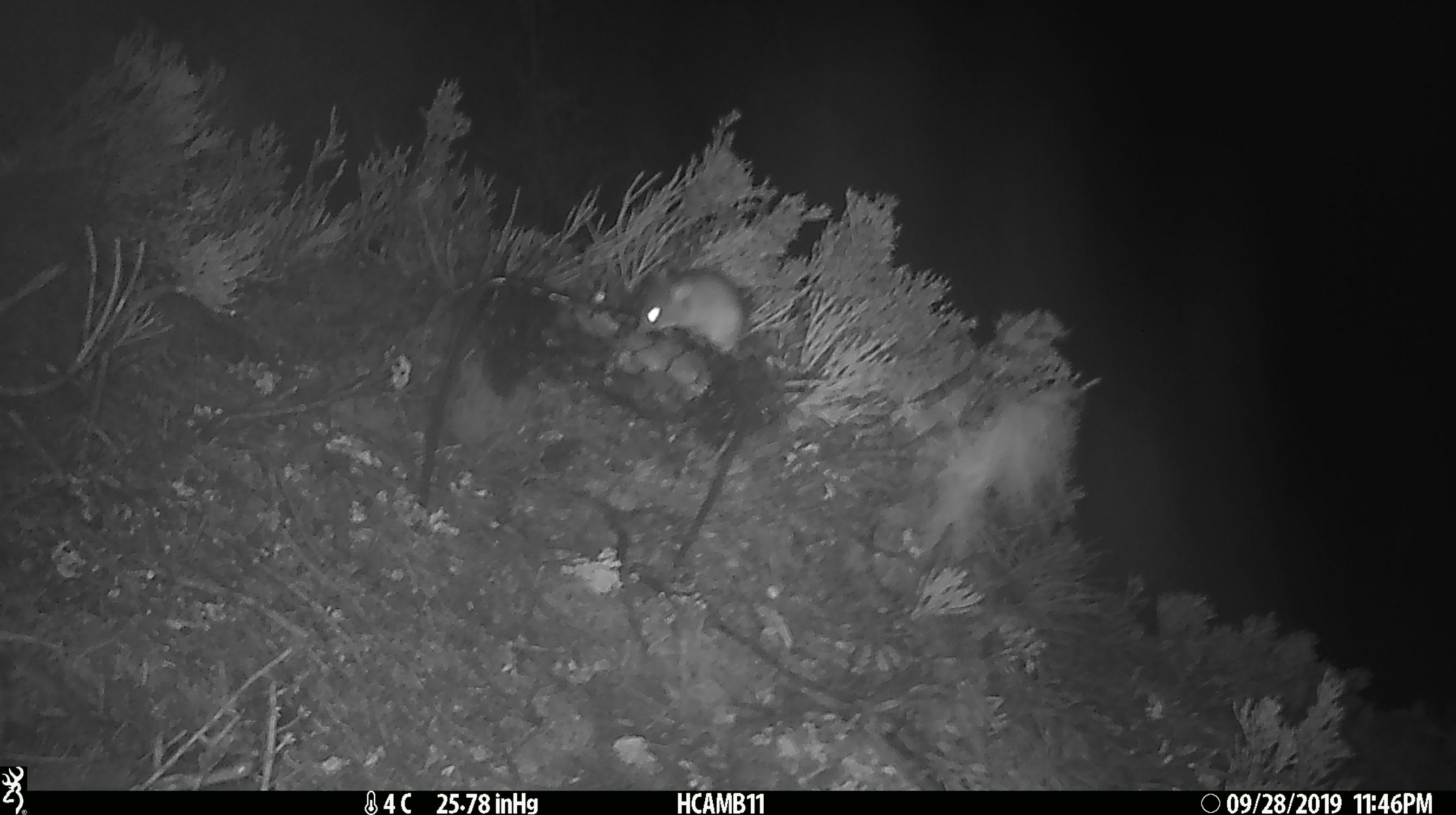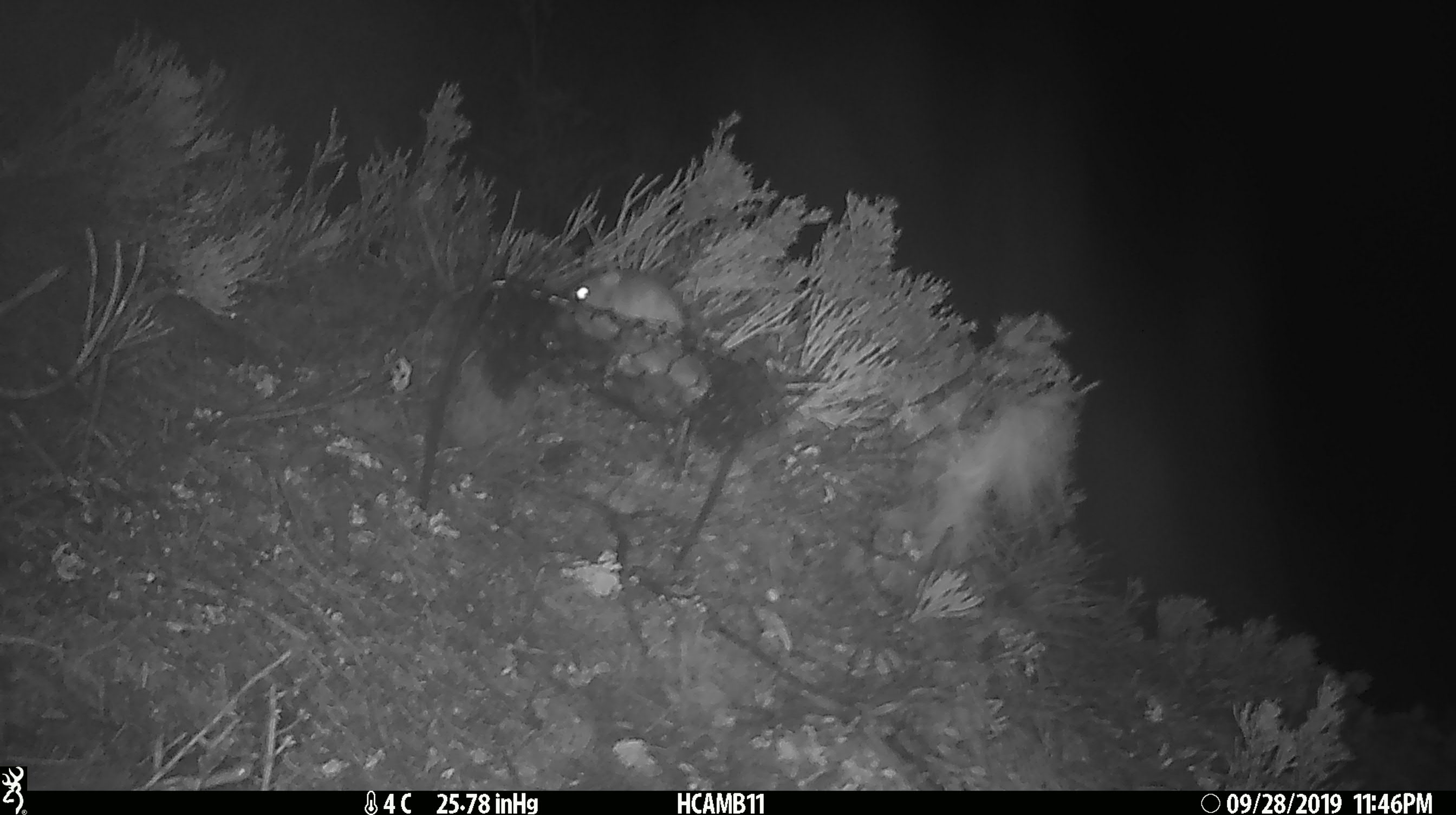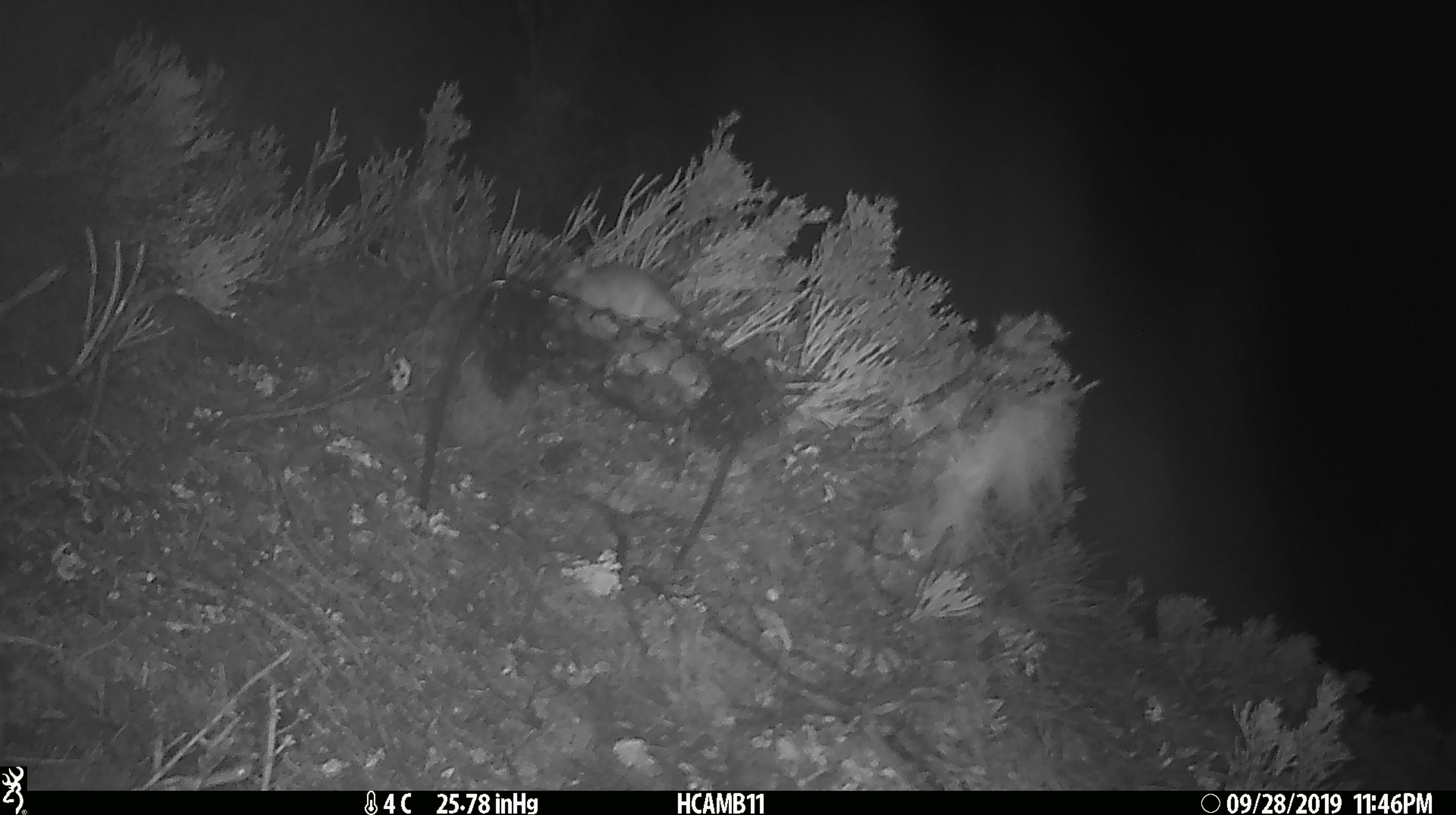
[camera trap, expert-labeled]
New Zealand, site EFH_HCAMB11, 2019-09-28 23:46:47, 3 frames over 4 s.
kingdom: Animalia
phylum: Chordata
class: Mammalia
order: Rodentia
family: Muridae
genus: Mus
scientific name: Mus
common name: mouse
Mouse (Mus).